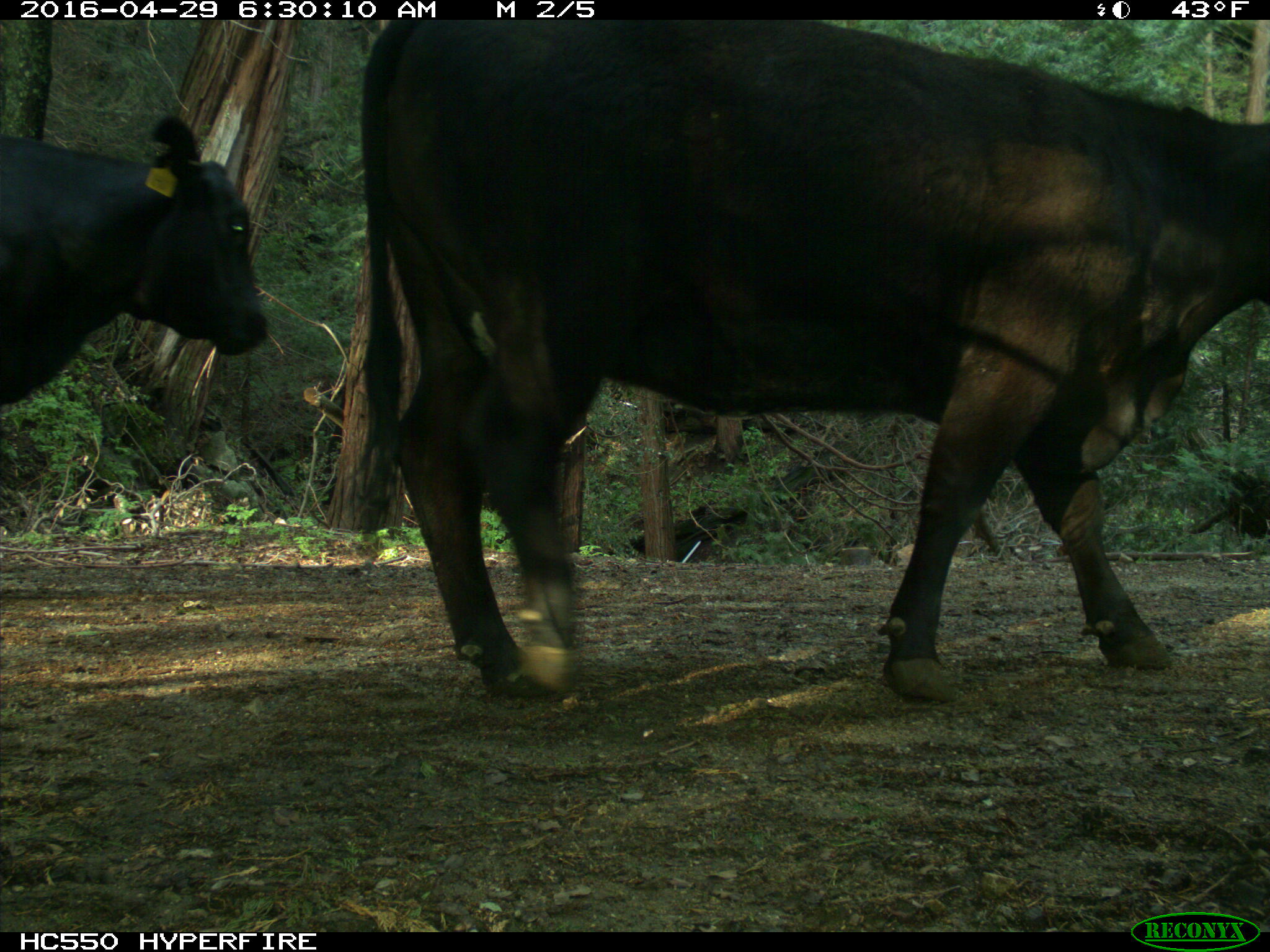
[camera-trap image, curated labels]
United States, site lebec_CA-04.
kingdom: Animalia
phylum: Chordata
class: Mammalia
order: Artiodactyla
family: Bovidae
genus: Bos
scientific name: Bos taurus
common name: domestic cow